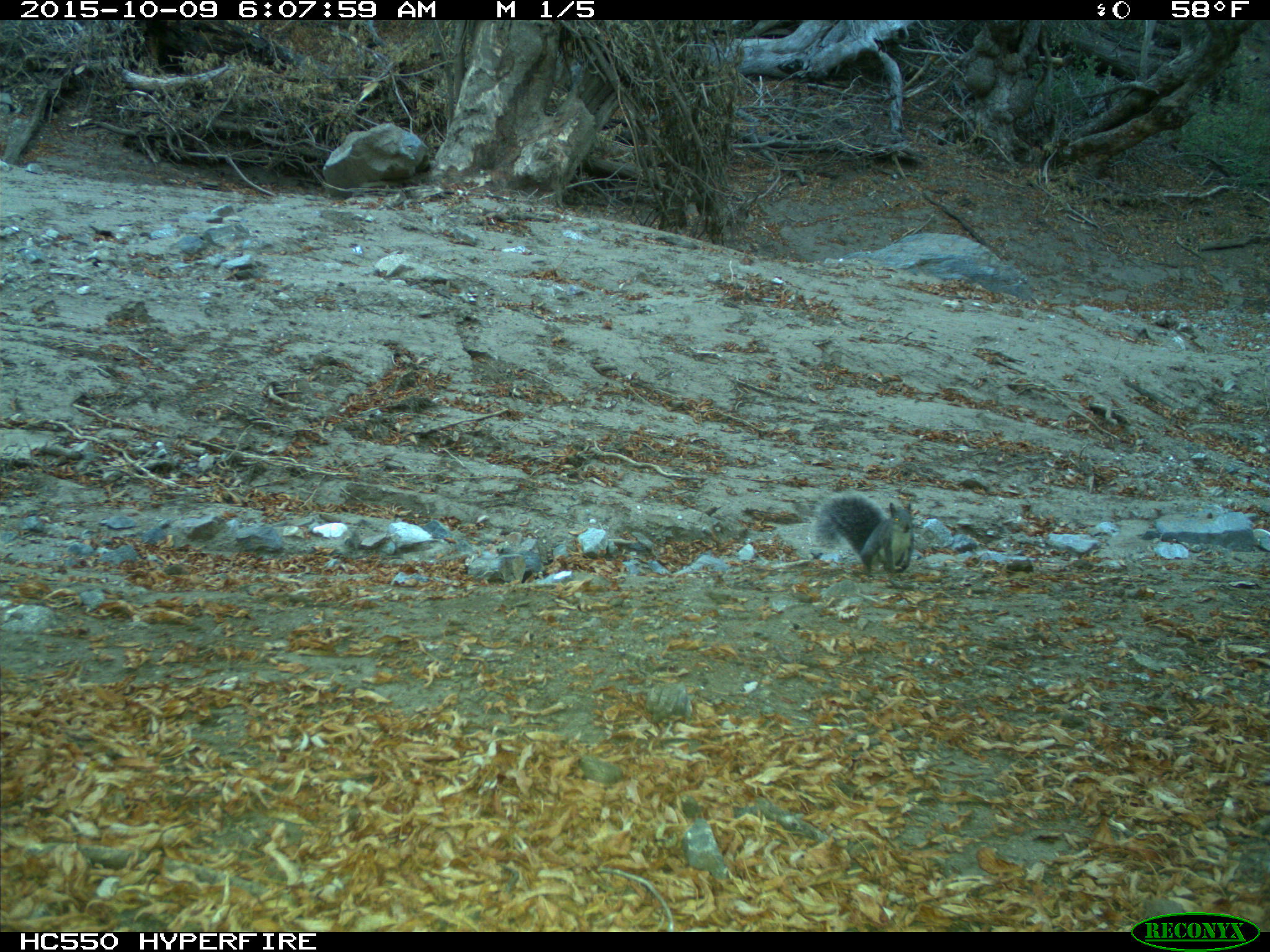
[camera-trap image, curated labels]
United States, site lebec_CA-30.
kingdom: Animalia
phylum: Chordata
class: Mammalia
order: Rodentia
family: Sciuridae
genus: Sciurus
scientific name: Sciurus carolinensis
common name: eastern gray squirrel